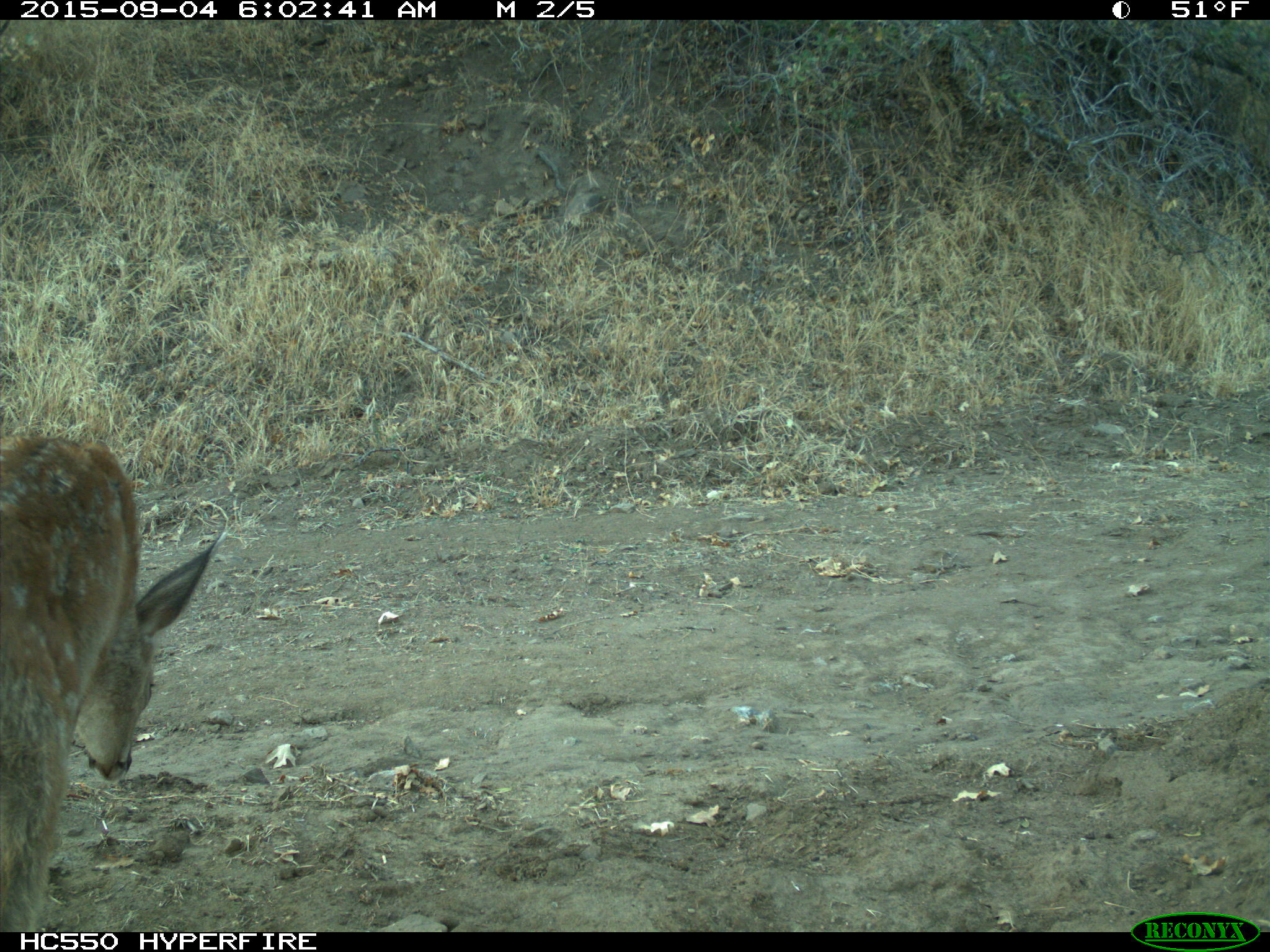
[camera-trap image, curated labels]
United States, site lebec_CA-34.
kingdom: Animalia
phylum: Chordata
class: Mammalia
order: Artiodactyla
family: Cervidae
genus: Odocoileus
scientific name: Odocoileus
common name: deer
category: unidentified deer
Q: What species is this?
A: Unidentified deer (deer) (Odocoileus).